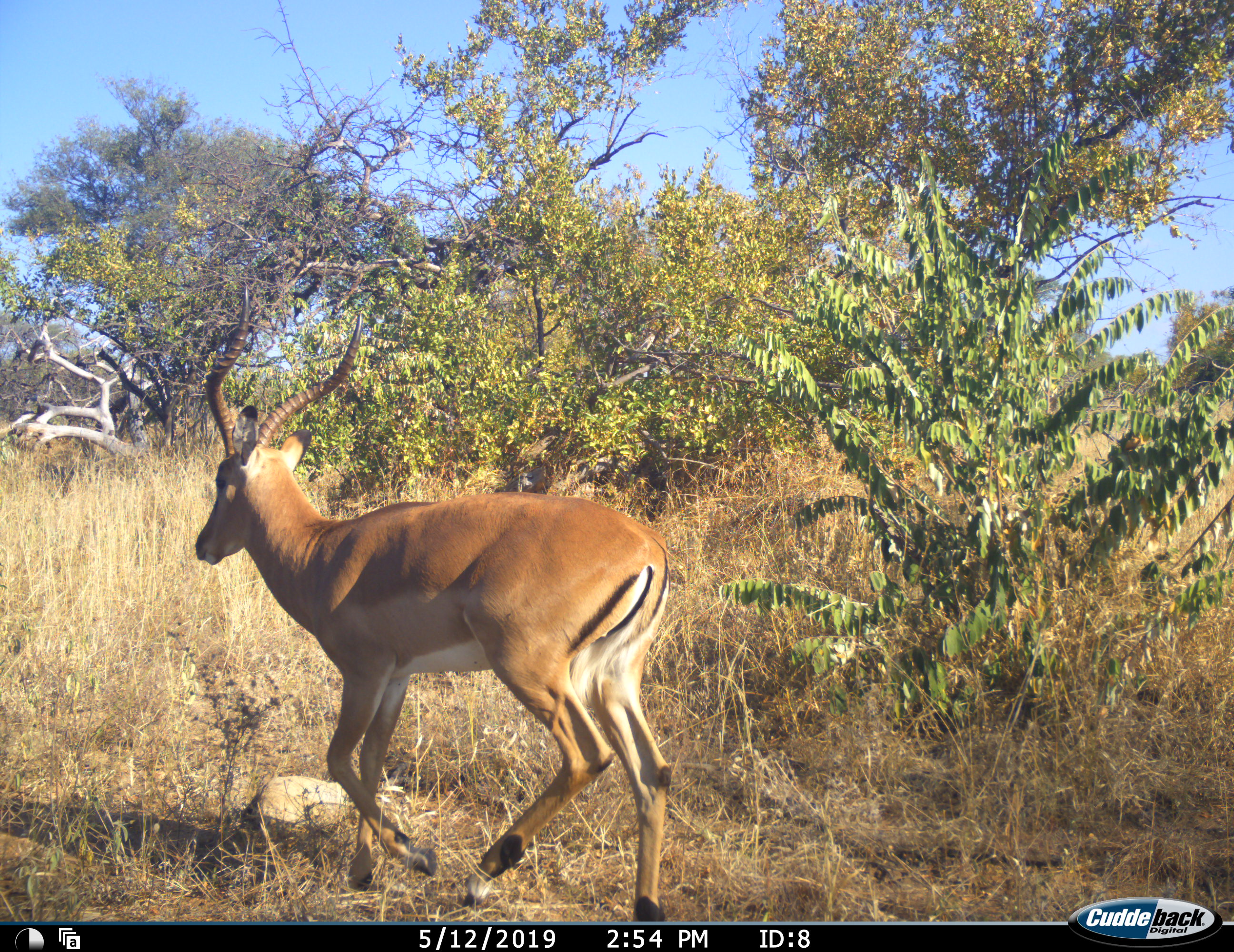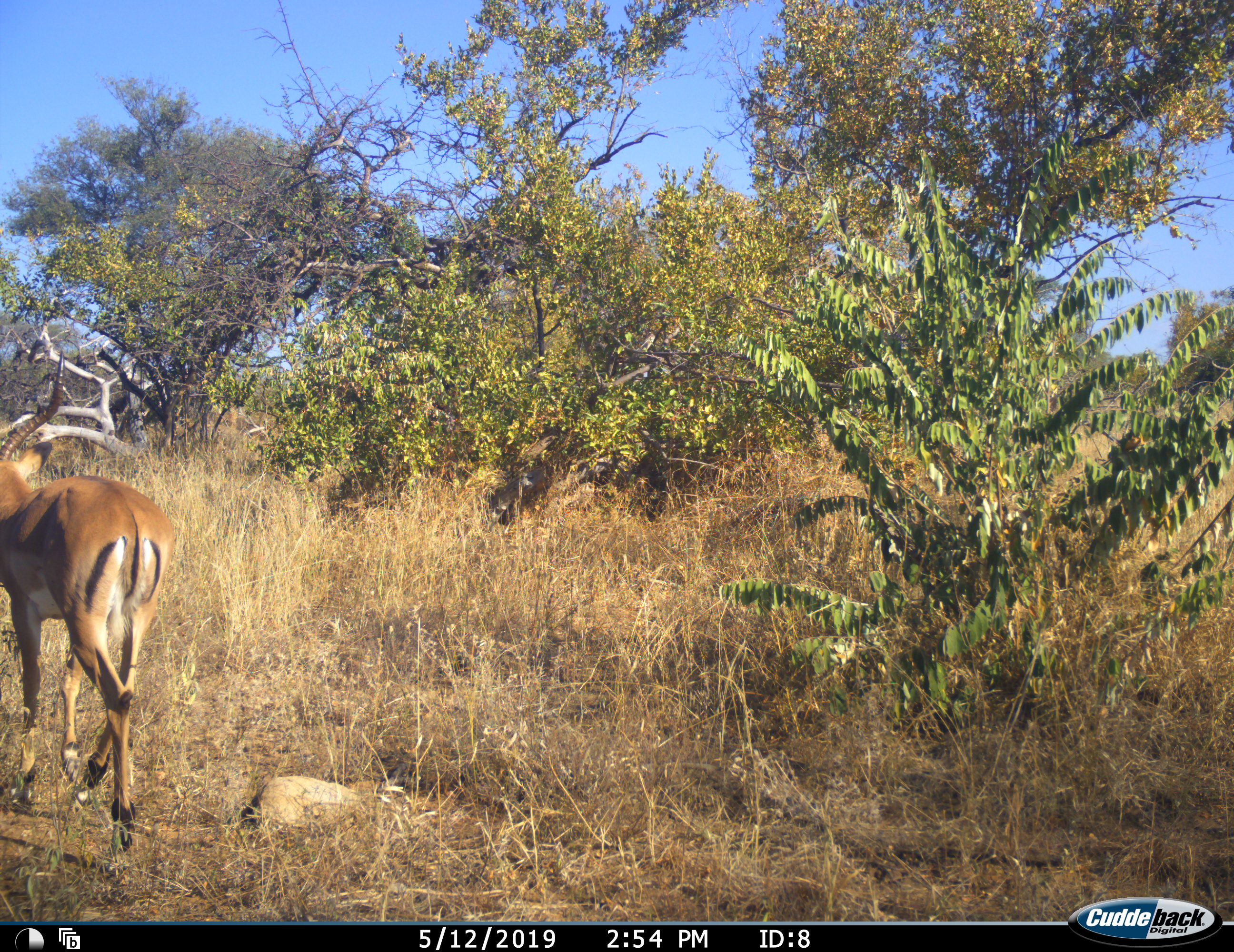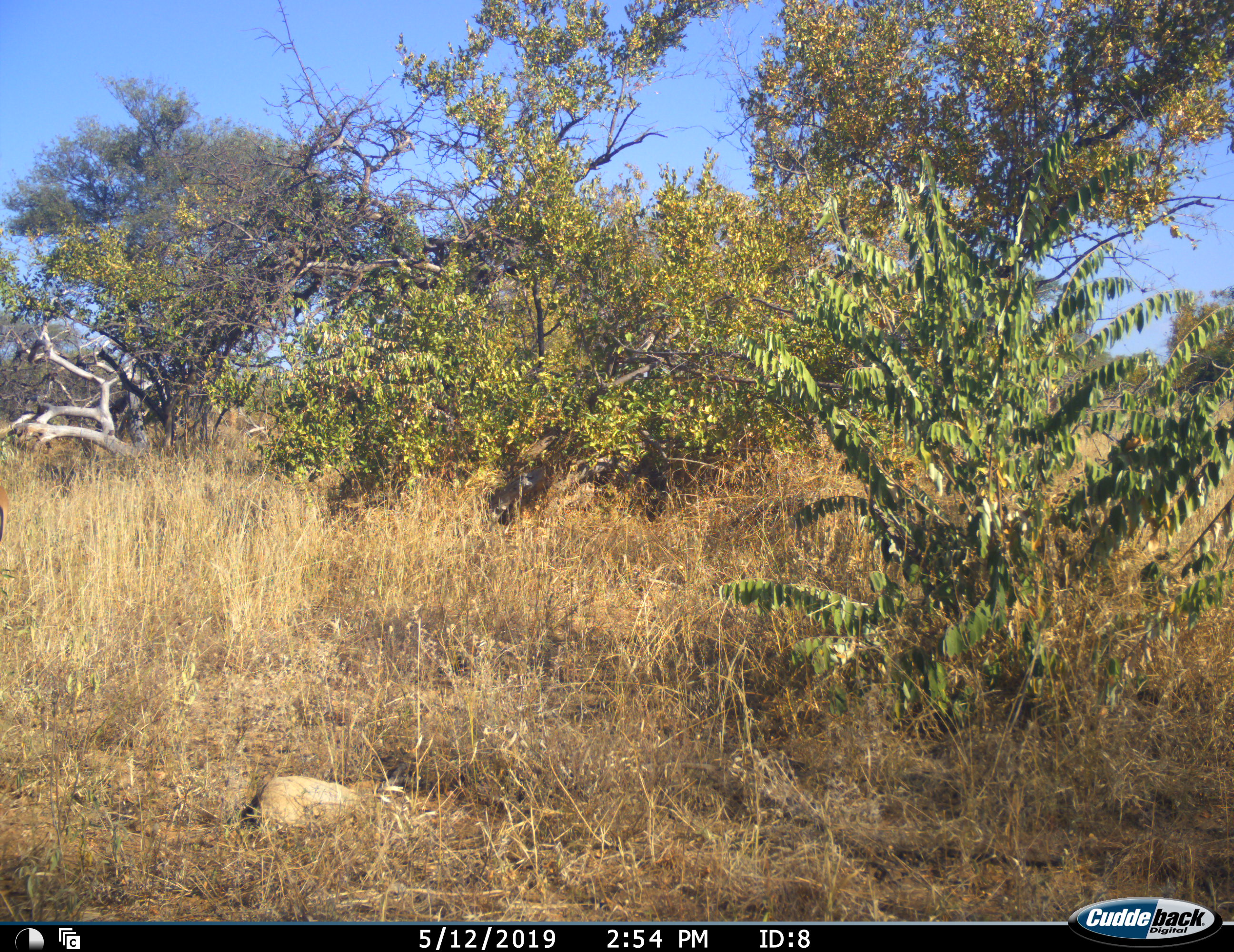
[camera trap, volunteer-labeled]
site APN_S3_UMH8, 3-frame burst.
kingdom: Animalia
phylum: Chordata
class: Mammalia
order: Artiodactyla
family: Bovidae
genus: Aepyceros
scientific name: Aepyceros melampus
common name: impala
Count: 1.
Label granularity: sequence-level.